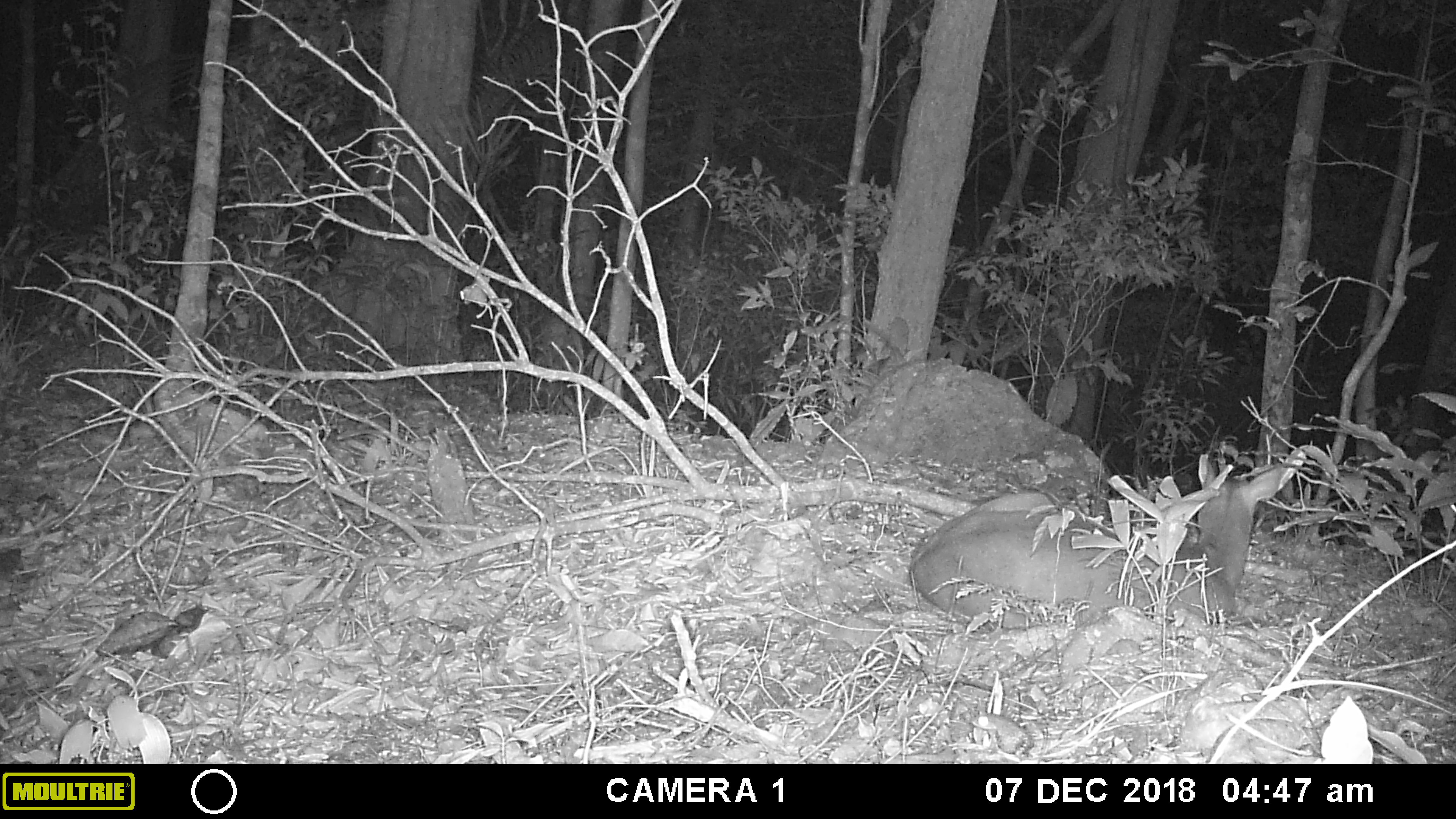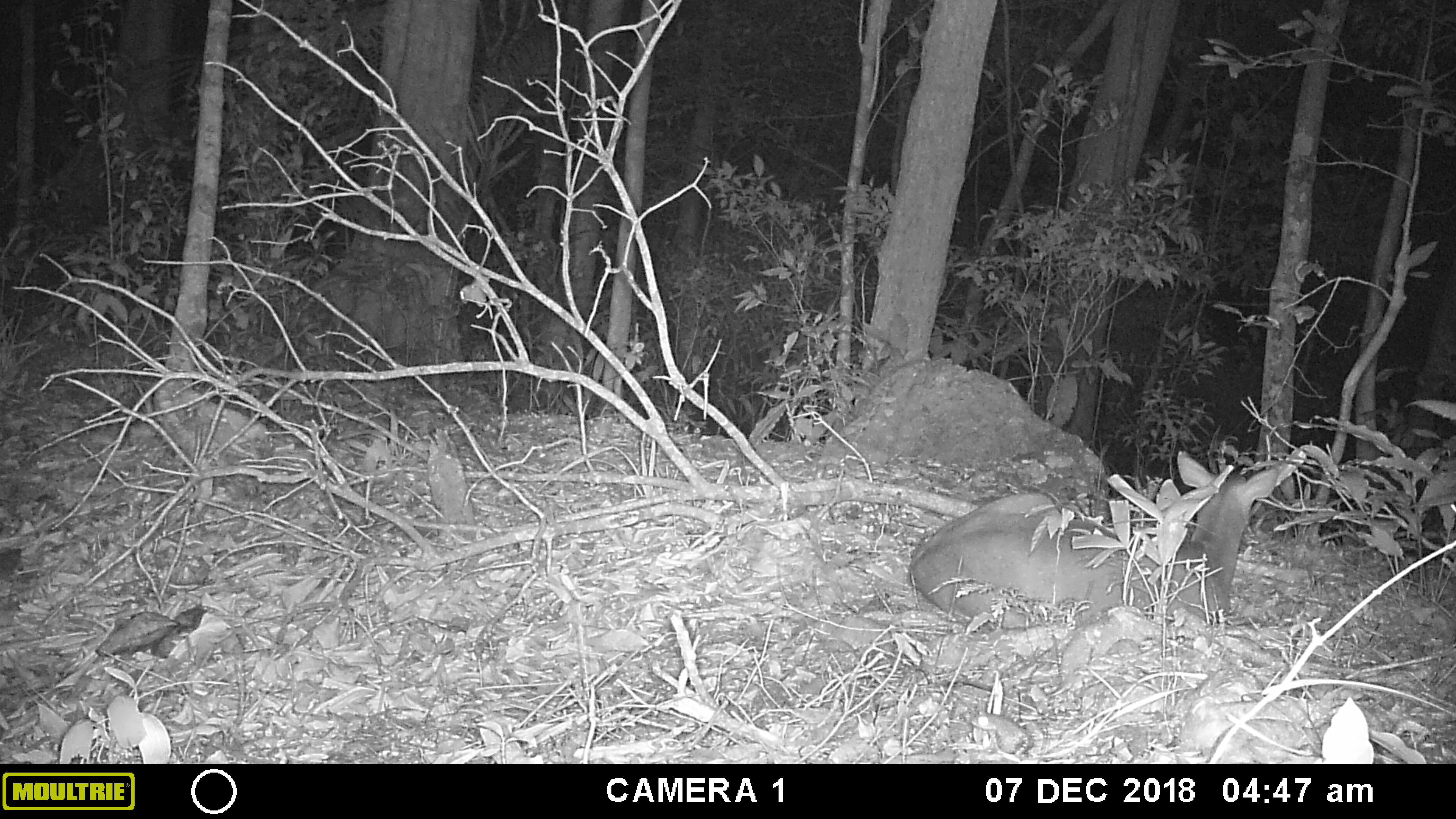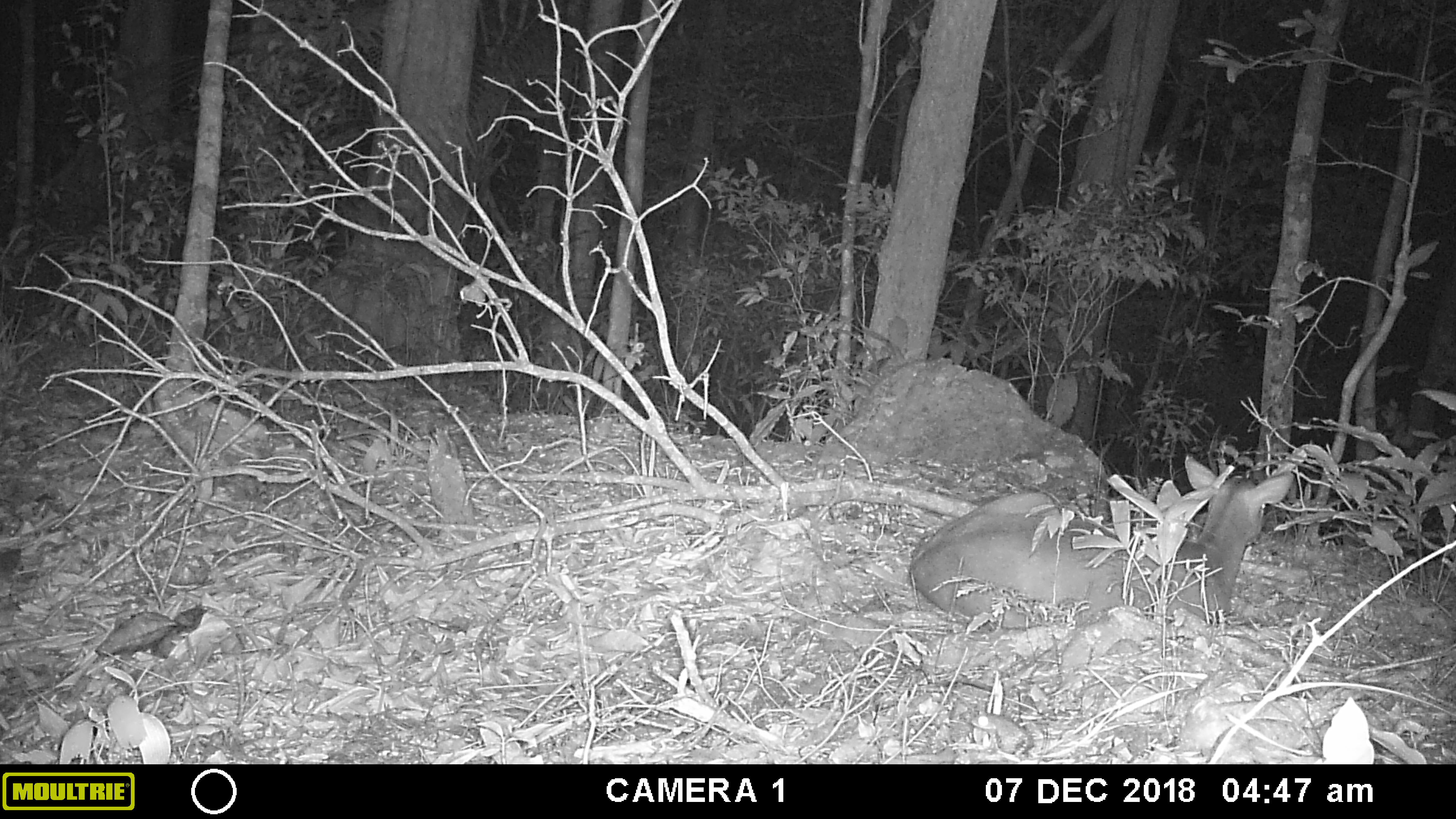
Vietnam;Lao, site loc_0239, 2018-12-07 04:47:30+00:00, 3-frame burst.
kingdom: Animalia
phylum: Chordata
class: Mammalia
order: Artiodactyla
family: Cervidae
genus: Muntiacus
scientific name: Muntiacus vuquangensis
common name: large-antlered muntjac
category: large antlered muntjac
Large antlered muntjac (large-antlered muntjac) (Muntiacus vuquangensis). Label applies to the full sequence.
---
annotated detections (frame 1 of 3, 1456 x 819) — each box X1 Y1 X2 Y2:
large antlered muntjac: 907 451 1284 633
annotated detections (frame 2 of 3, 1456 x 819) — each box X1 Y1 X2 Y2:
large antlered muntjac: 902 451 1277 633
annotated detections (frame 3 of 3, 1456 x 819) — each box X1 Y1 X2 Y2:
large antlered muntjac: 909 453 1295 629